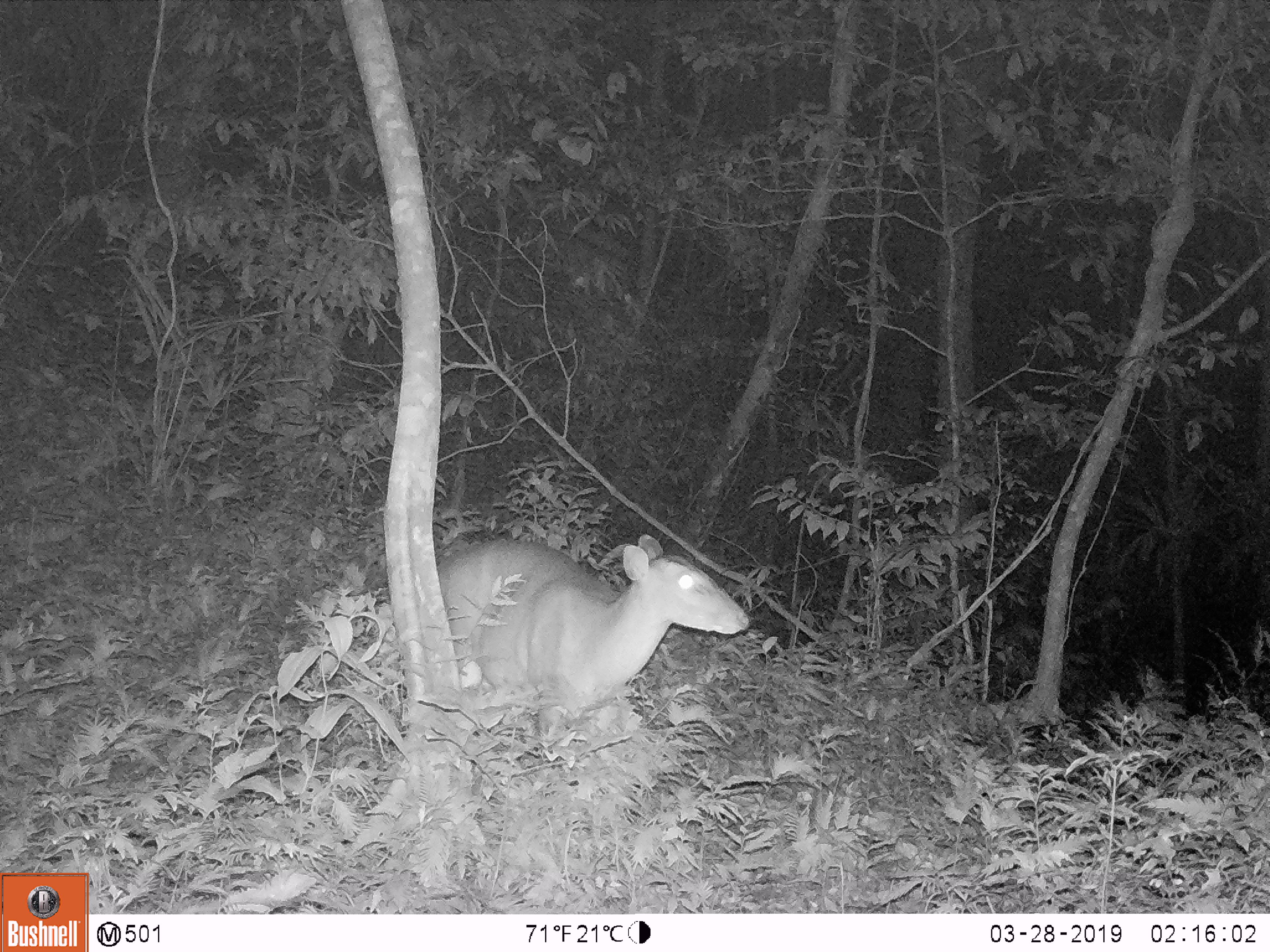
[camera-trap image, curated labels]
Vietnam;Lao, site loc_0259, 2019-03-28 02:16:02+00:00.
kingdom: Animalia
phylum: Chordata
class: Mammalia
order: Artiodactyla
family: Cervidae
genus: Muntiacus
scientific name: Muntiacus vuquangensis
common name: large-antlered muntjac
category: large antlered muntjac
Large antlered muntjac (large-antlered muntjac) (Muntiacus vuquangensis). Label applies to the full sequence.